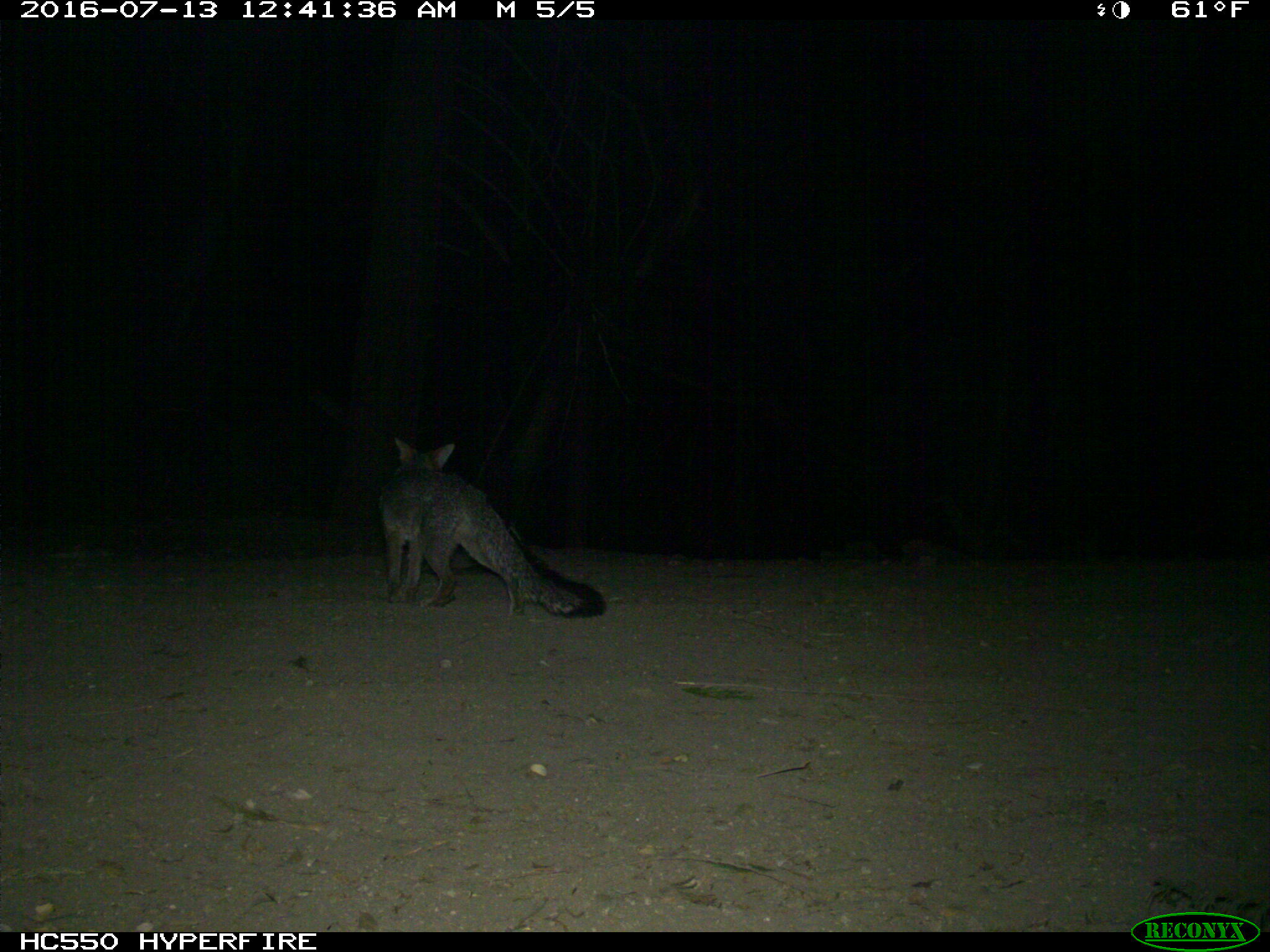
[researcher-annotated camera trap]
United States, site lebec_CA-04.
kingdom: Animalia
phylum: Chordata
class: Mammalia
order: Carnivora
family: Canidae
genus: Urocyon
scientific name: Urocyon cinereoargenteus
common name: gray fox